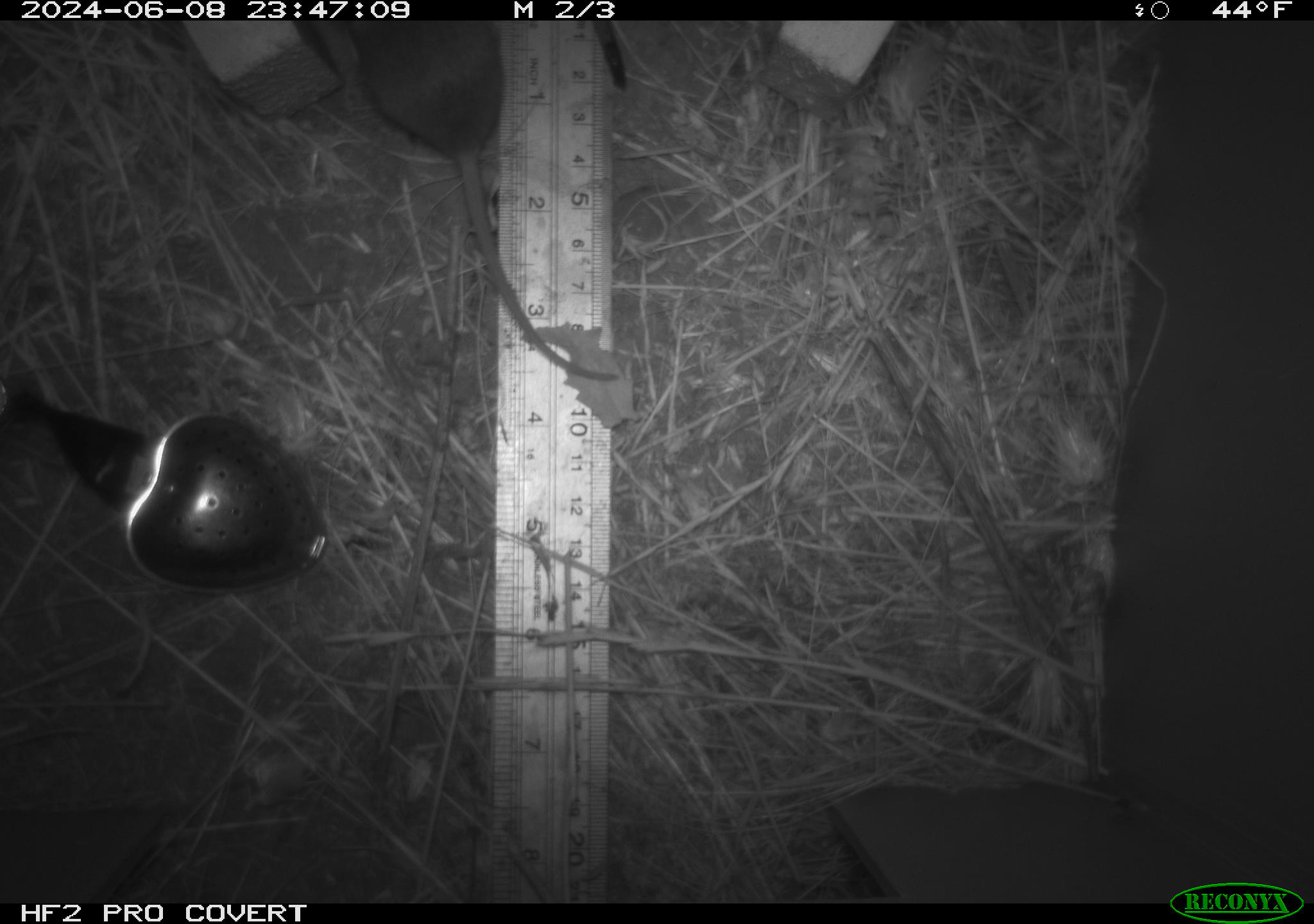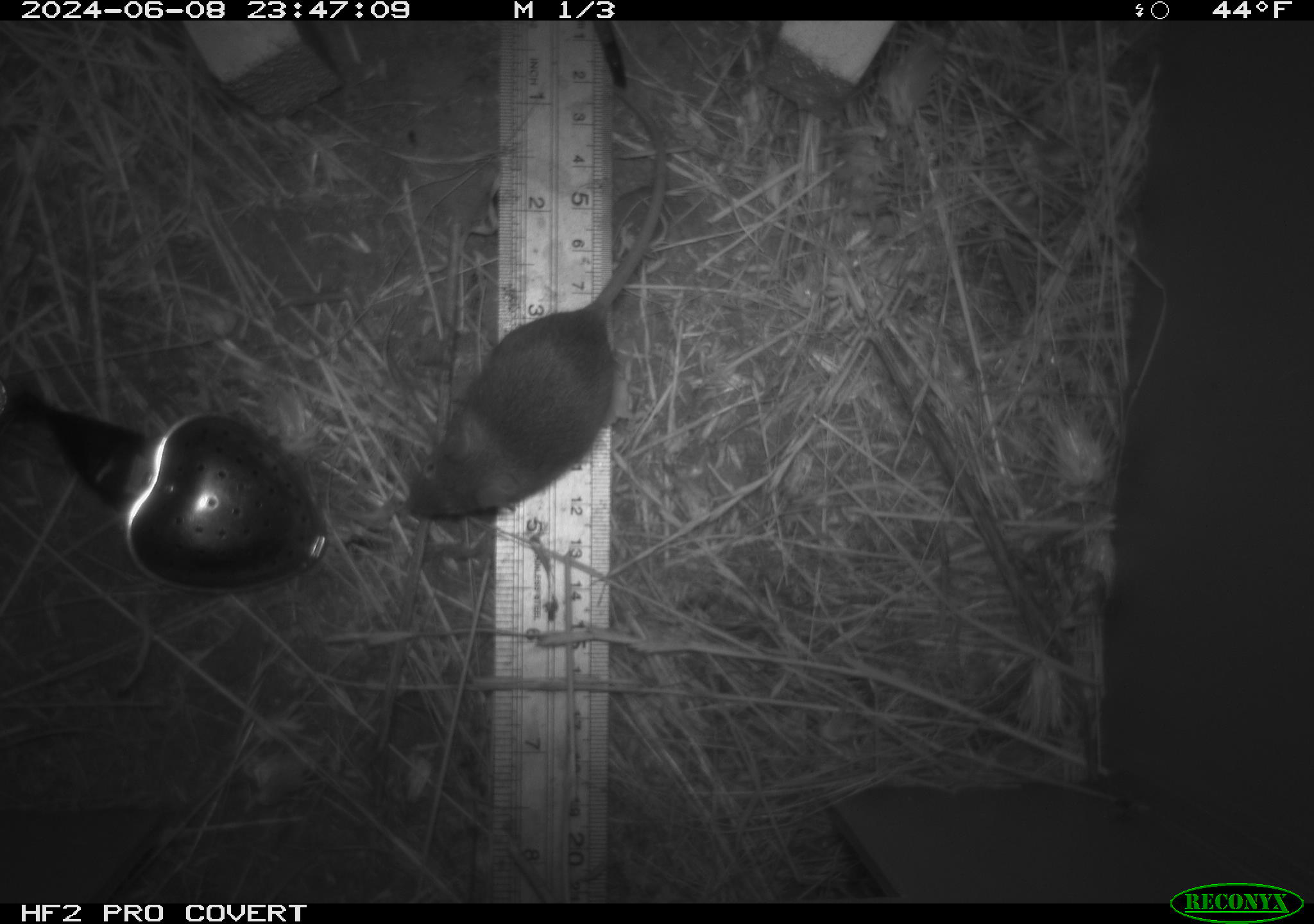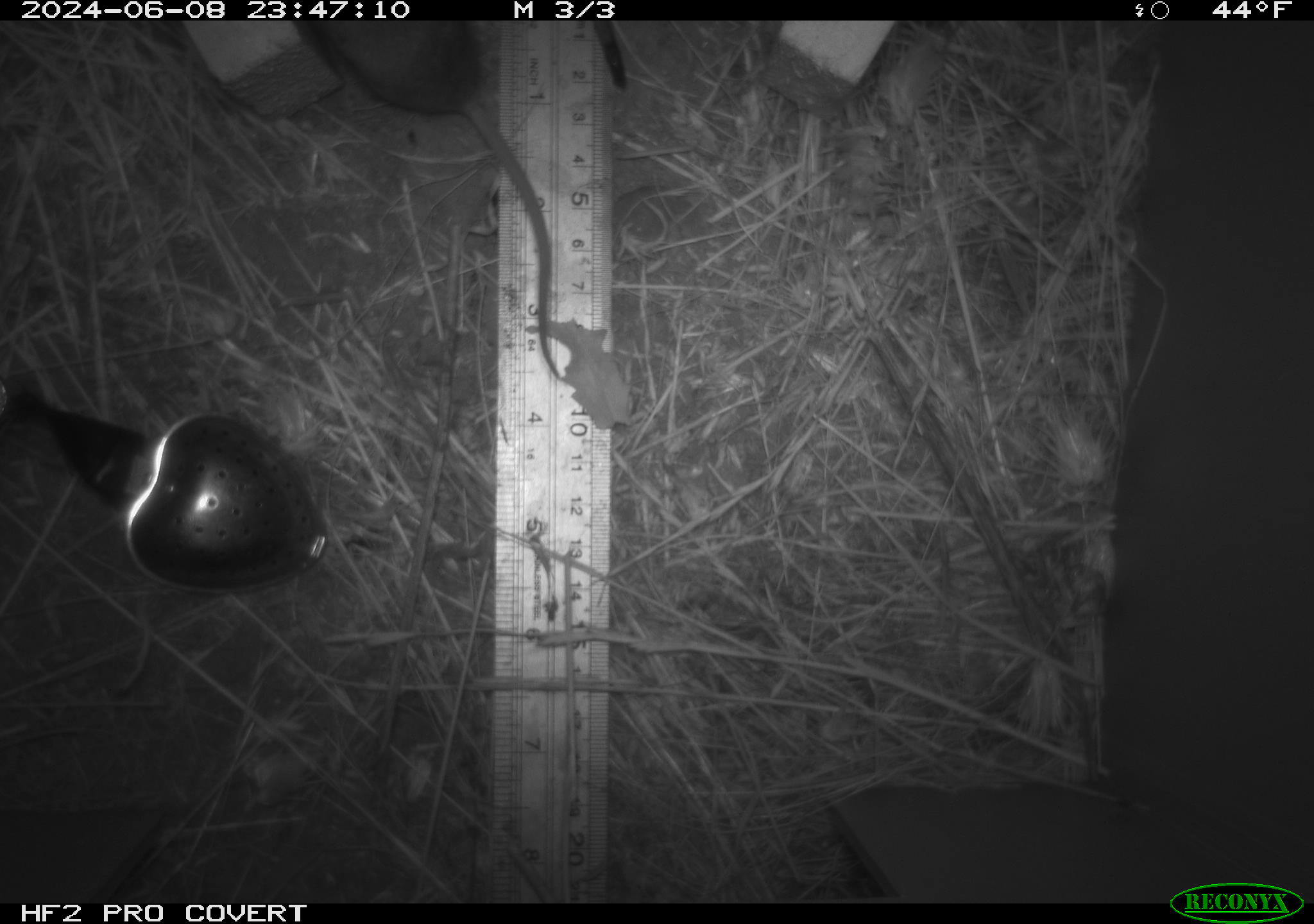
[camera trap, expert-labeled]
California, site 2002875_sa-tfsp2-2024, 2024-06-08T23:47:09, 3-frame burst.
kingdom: Animalia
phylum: Chordata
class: Mammalia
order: Rodentia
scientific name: Rodentia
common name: mouse species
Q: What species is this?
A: Mouse species (Rodentia).